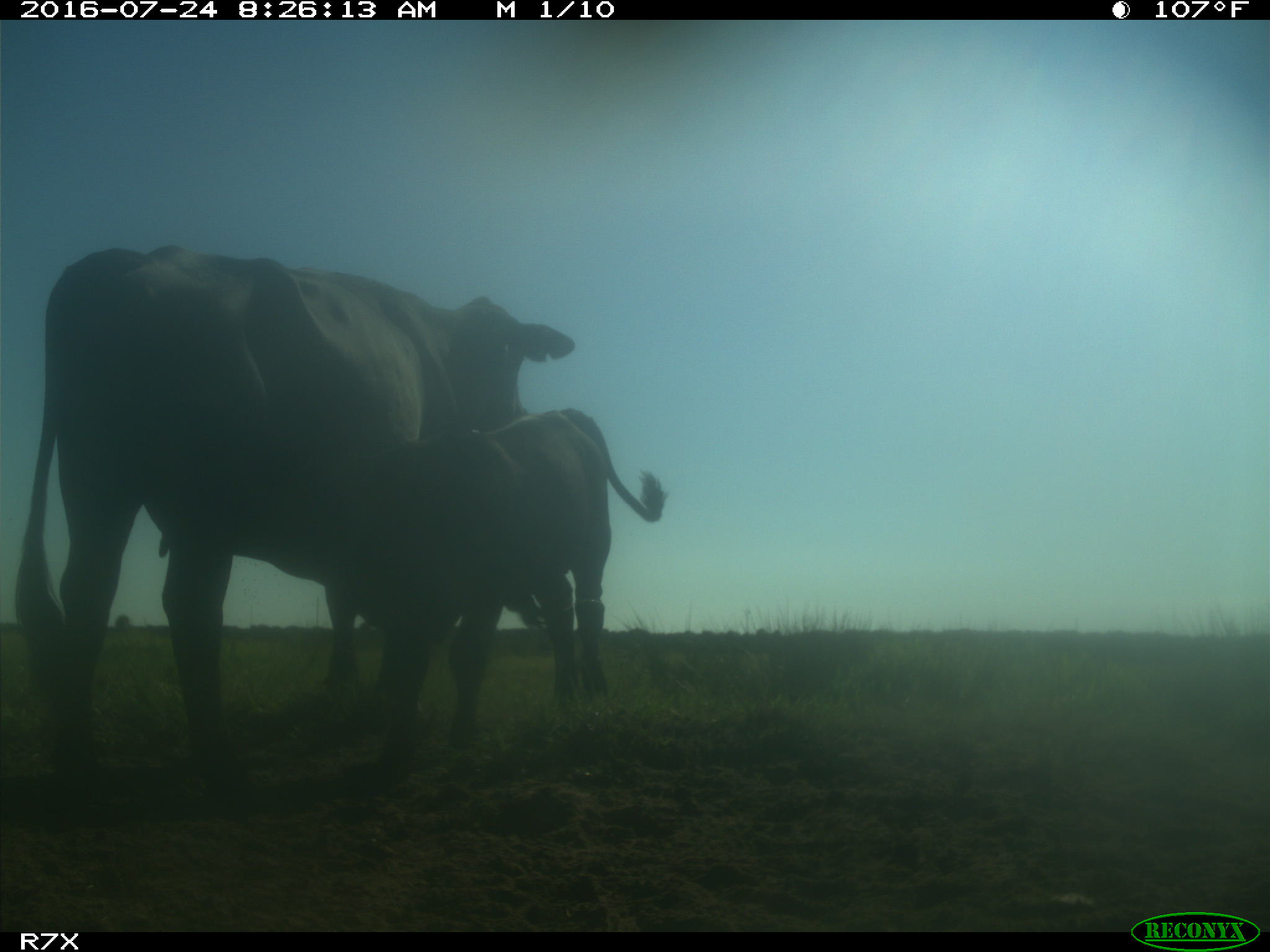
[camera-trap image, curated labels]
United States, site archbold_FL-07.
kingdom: Animalia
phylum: Chordata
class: Mammalia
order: Artiodactyla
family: Bovidae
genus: Bos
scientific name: Bos taurus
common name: domestic cow